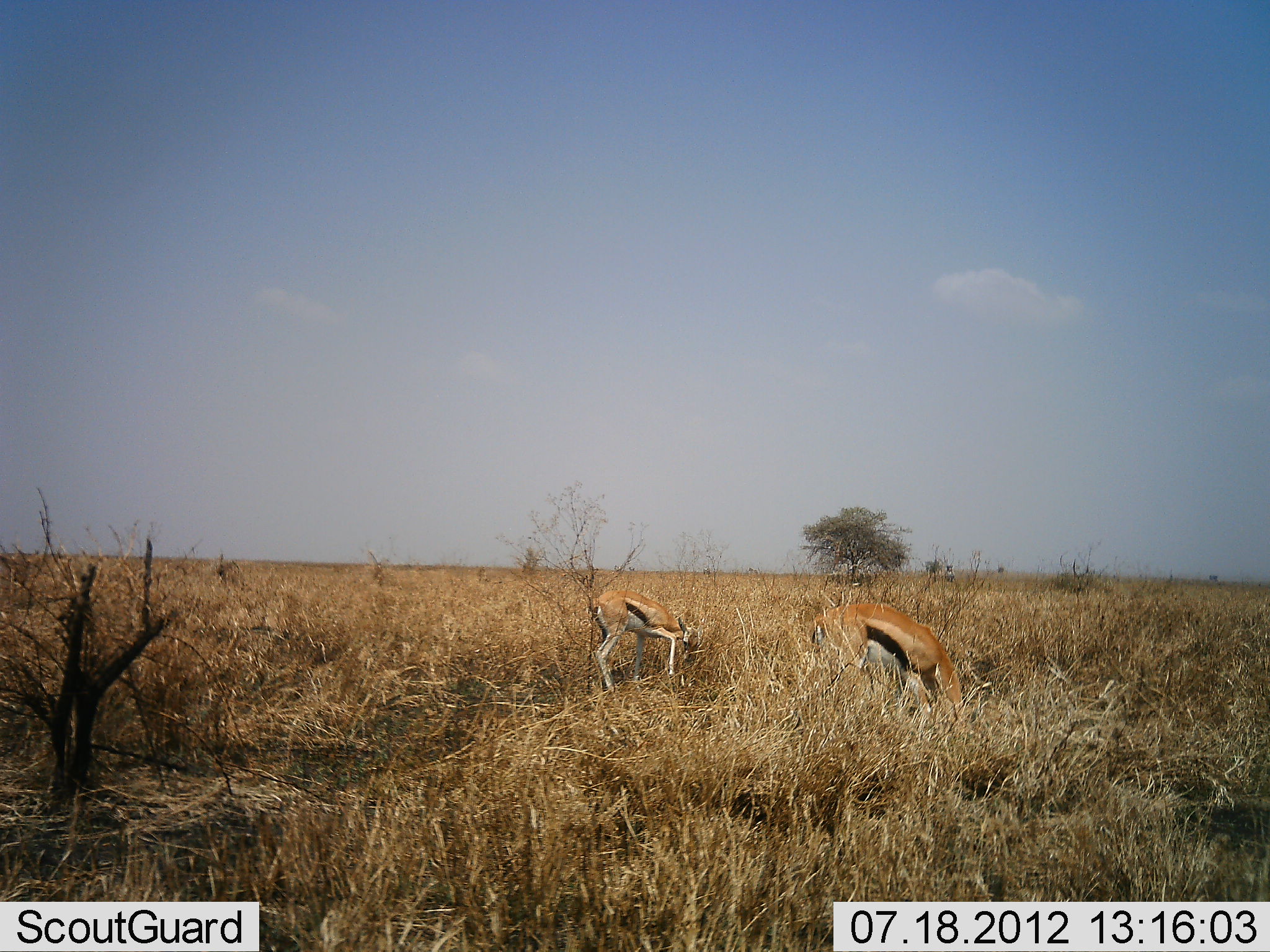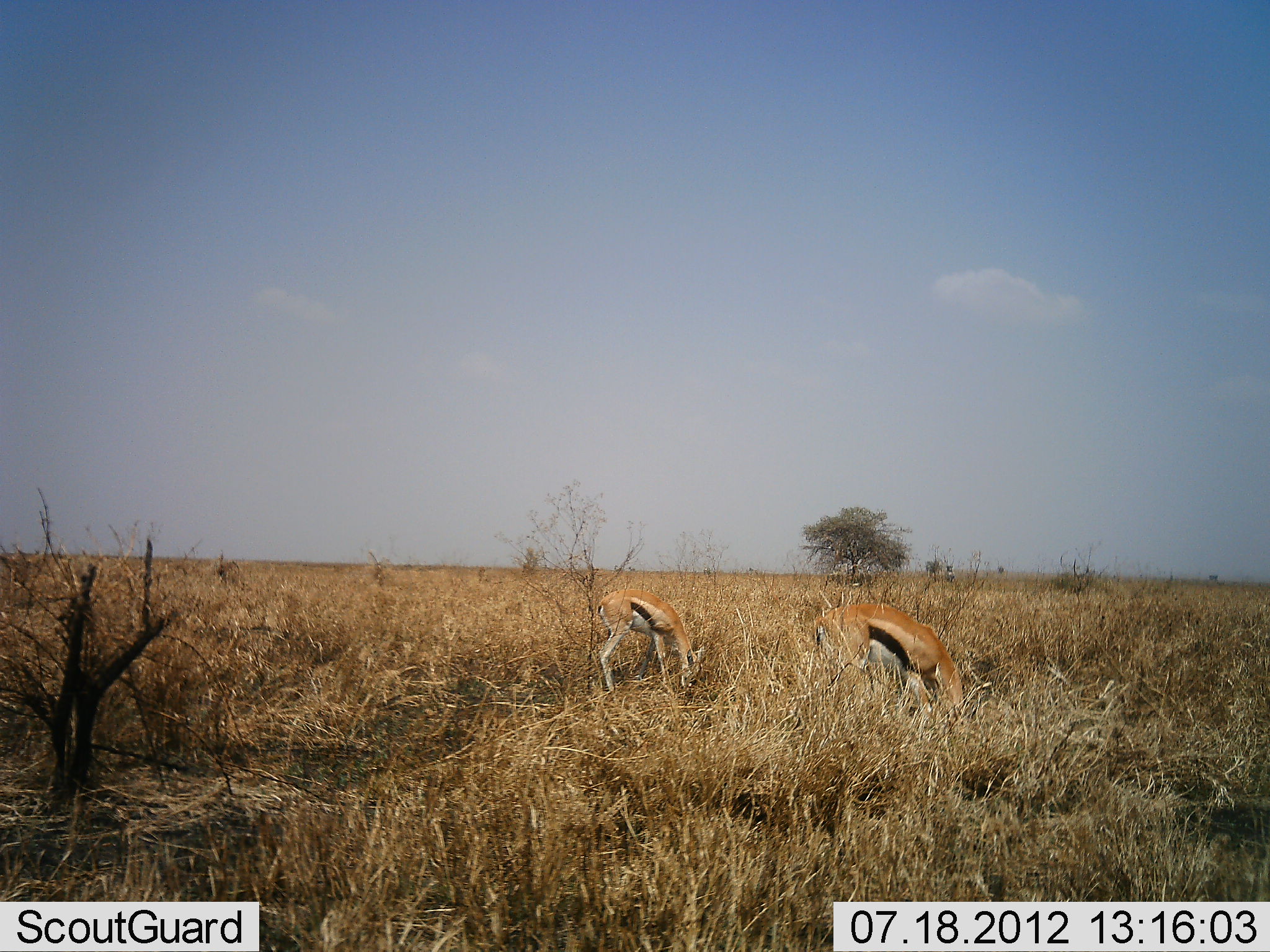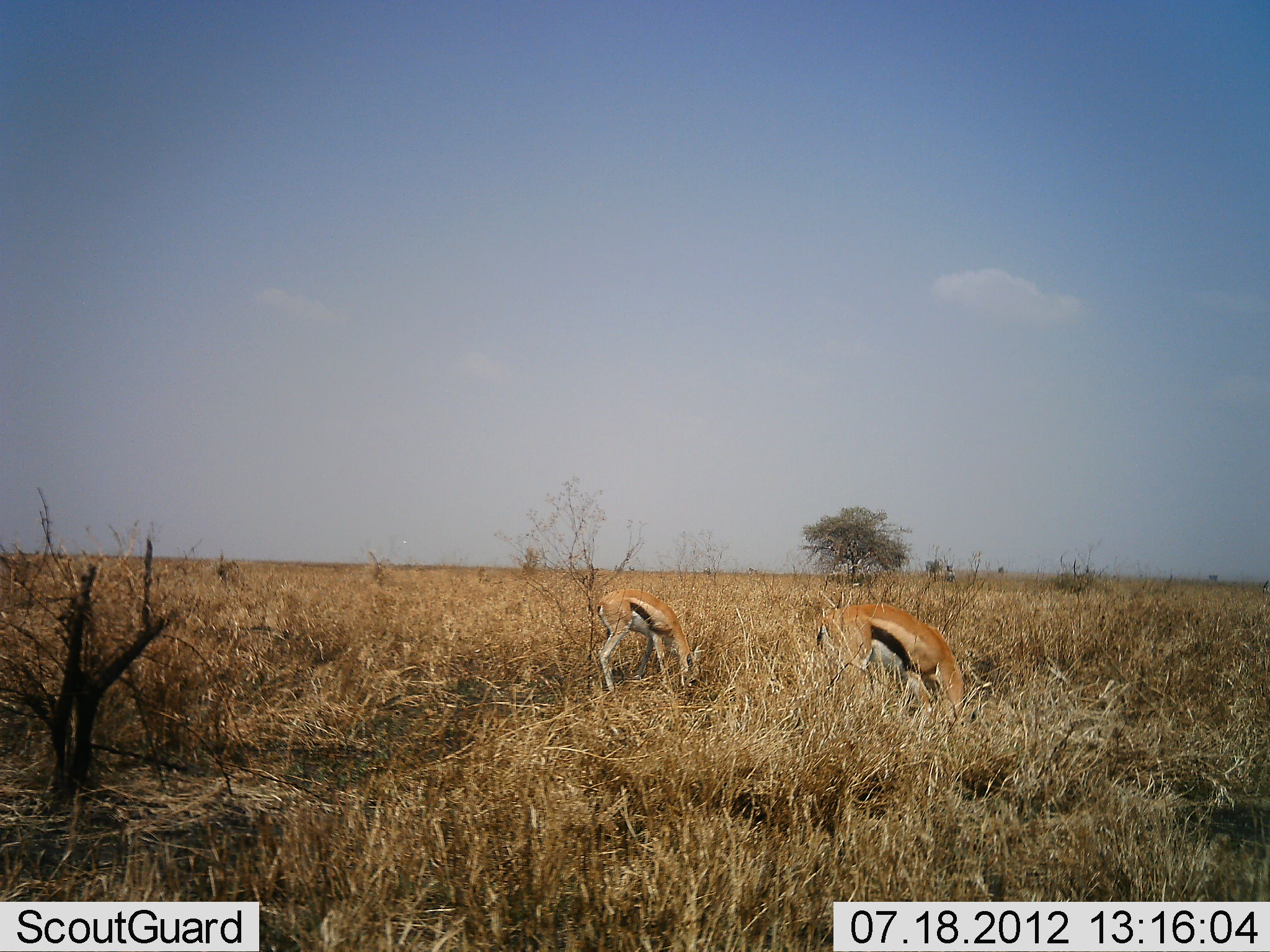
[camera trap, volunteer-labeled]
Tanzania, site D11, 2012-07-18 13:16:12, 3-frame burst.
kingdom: Animalia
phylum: Chordata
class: Mammalia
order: Artiodactyla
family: Bovidae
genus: Eudorcas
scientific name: Eudorcas thomsonii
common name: thomson's gazelle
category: gazellethomsons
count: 2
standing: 10%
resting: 0%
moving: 0%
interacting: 0%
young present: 0%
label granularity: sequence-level